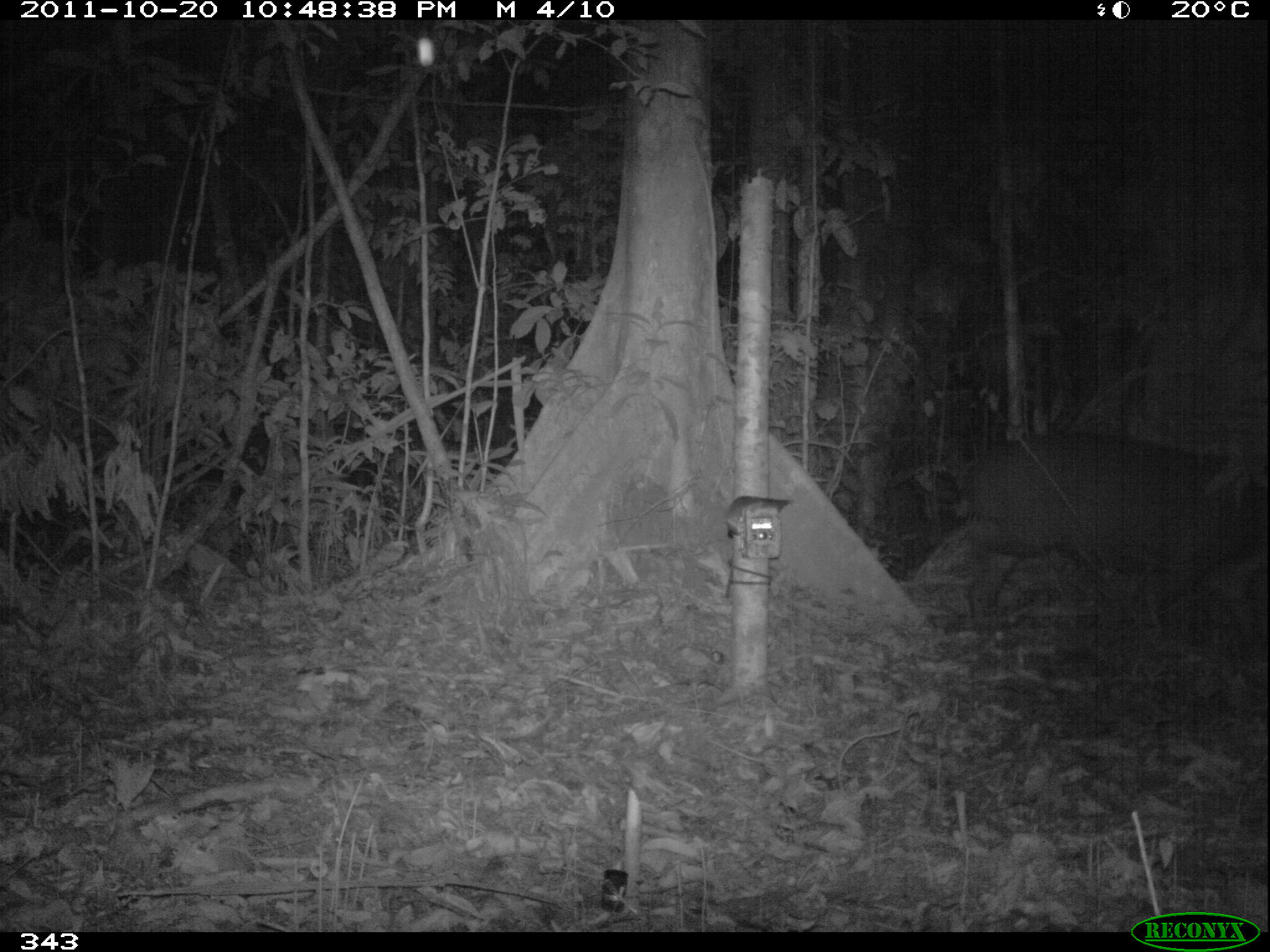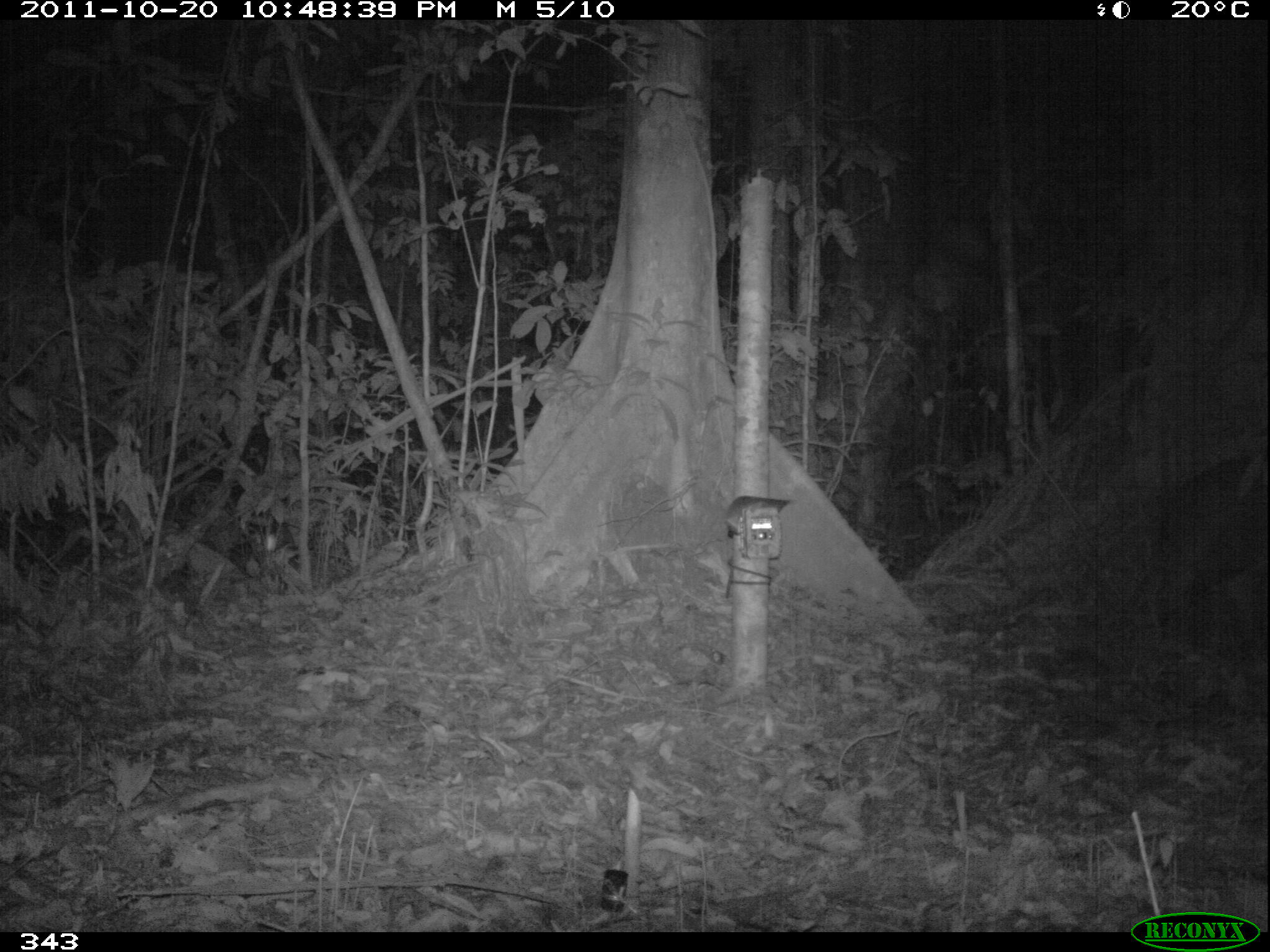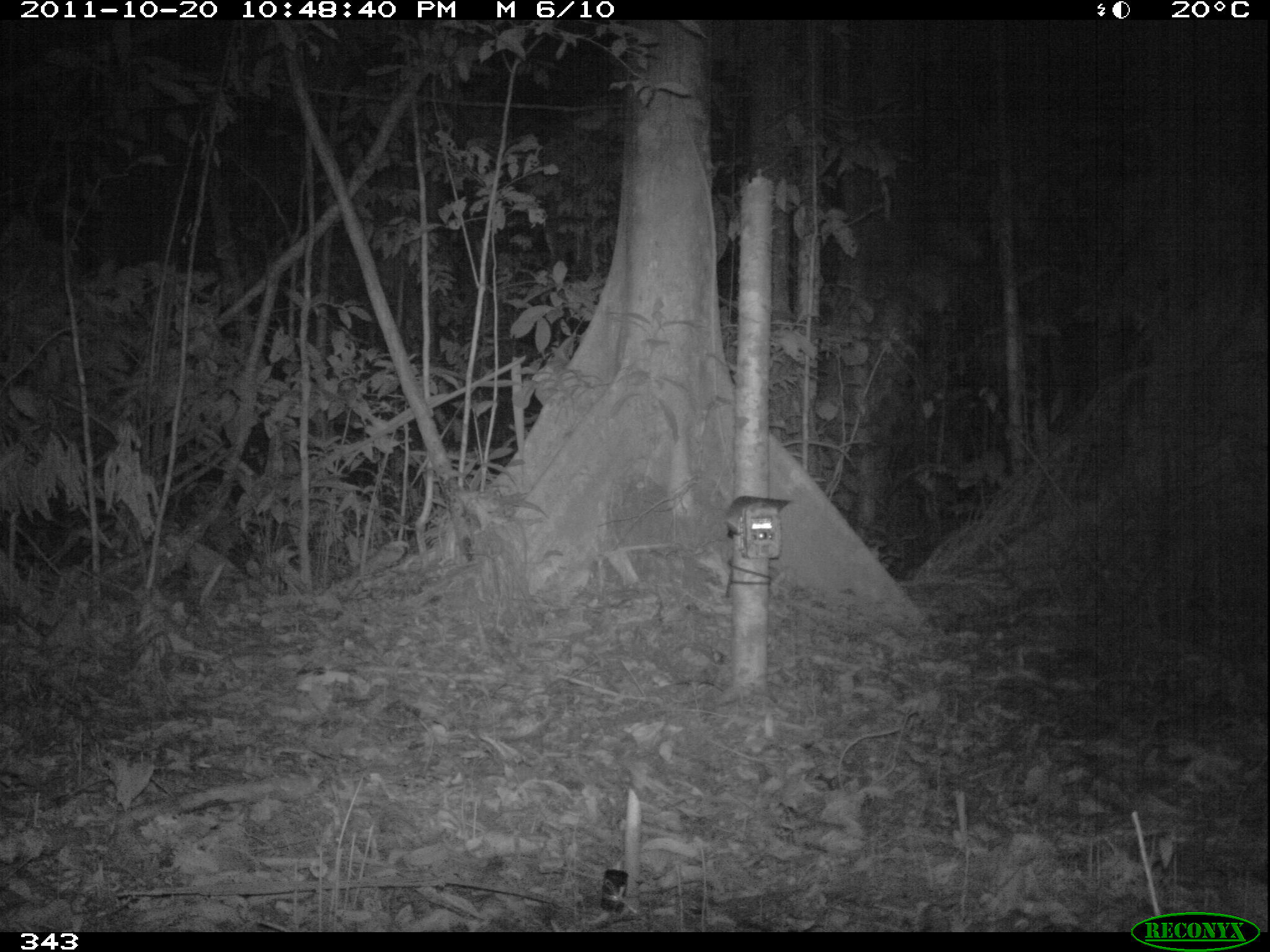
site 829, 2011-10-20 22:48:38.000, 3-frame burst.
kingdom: Animalia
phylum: Chordata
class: Mammalia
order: Perissodactyla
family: Tapiridae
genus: Tapirus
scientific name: Tapirus terrestris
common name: south american tapir